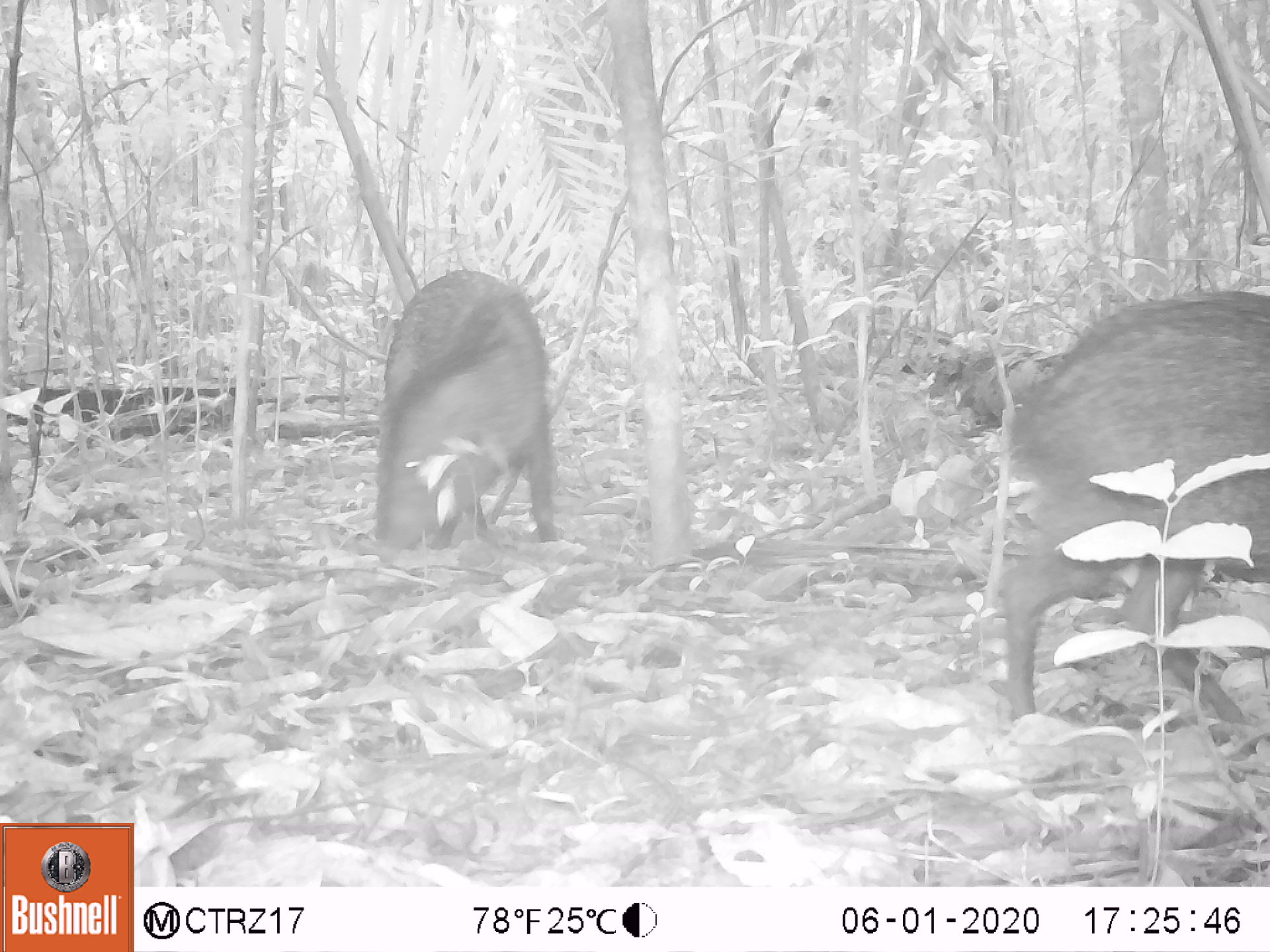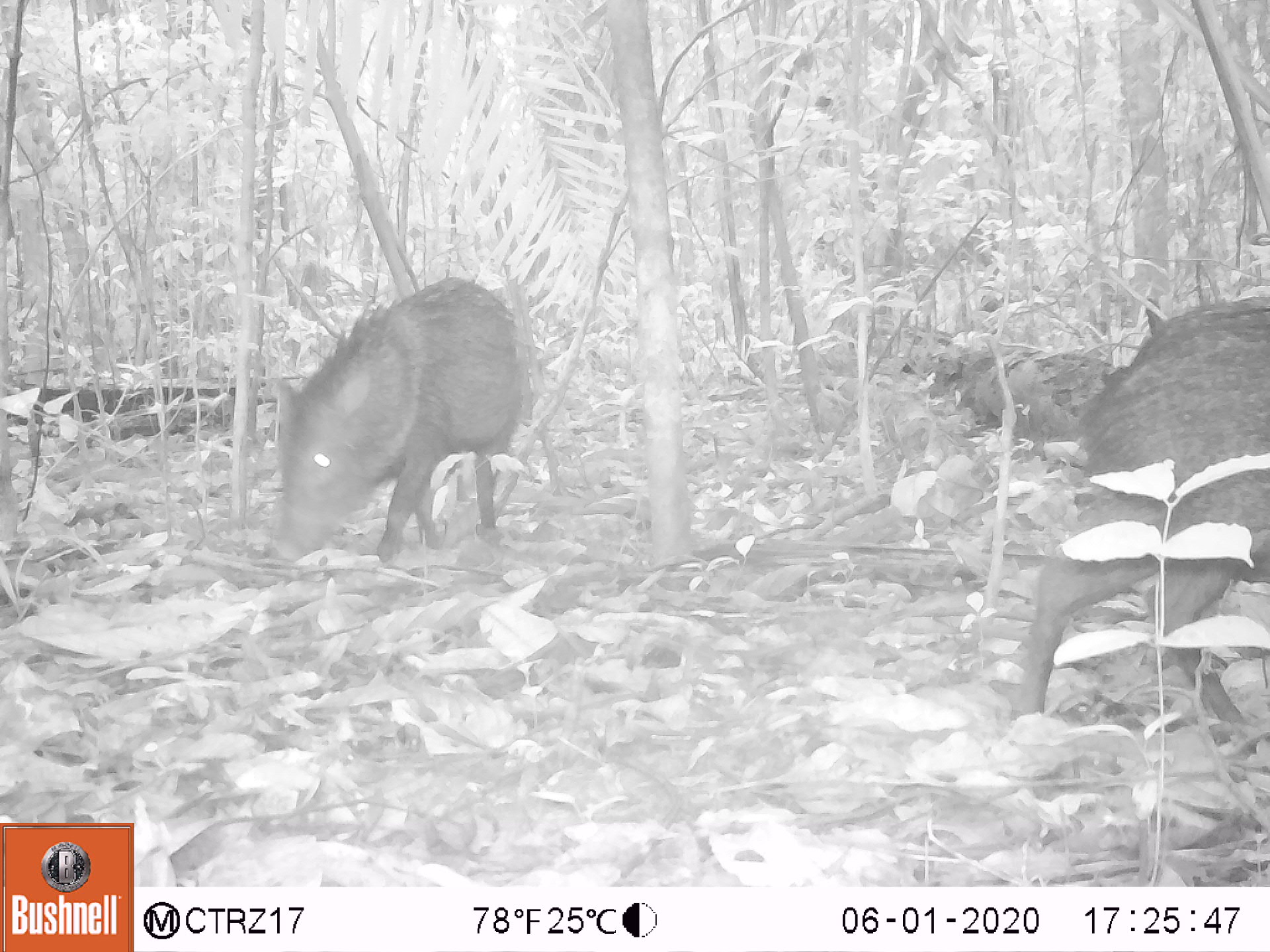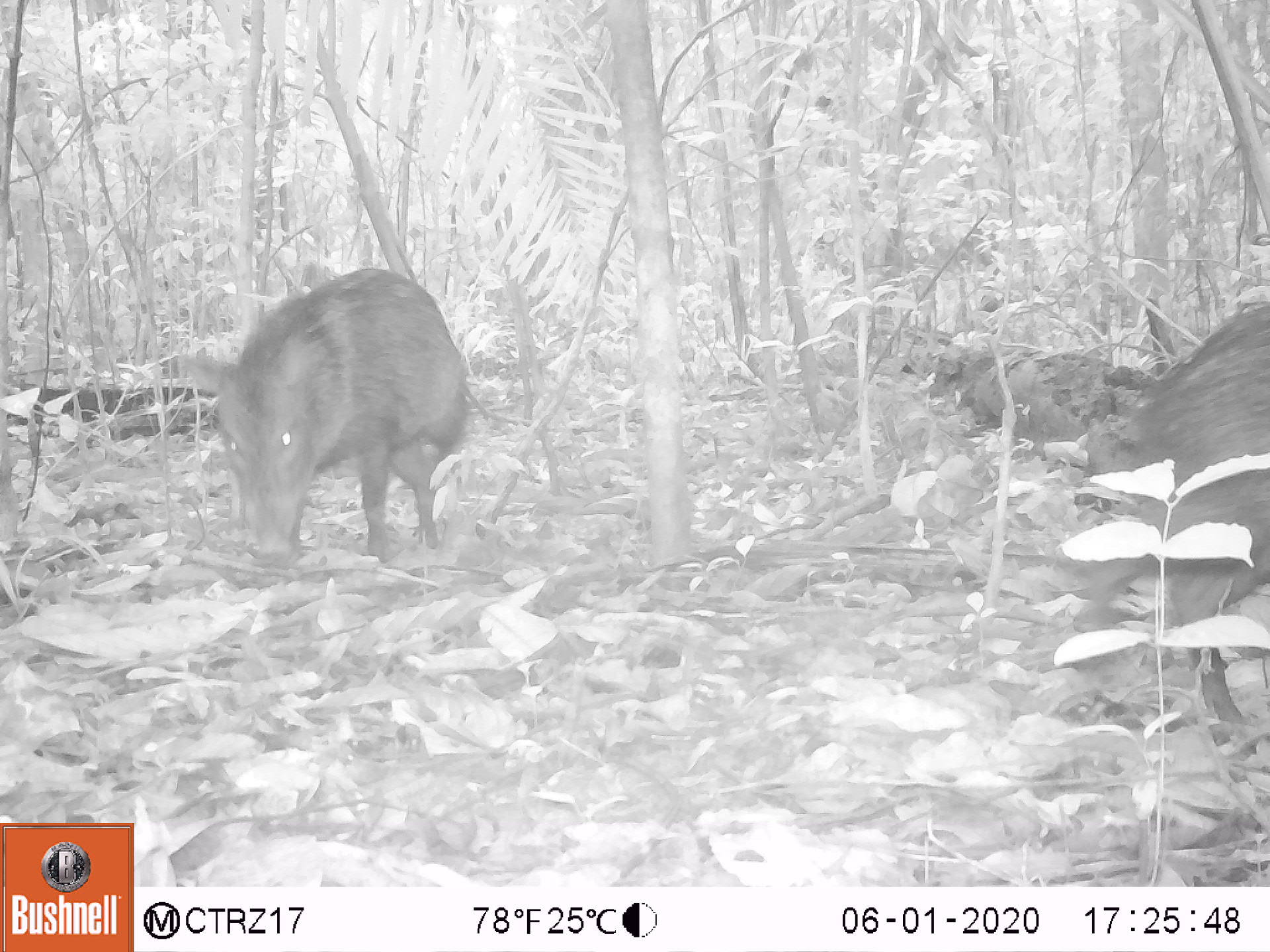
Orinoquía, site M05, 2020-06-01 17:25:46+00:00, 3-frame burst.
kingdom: Animalia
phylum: Chordata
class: Mammalia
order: Artiodactyla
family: Tayassuidae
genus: Pecari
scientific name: Pecari tajacu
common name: collared peccary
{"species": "collared peccary (Pecari tajacu)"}